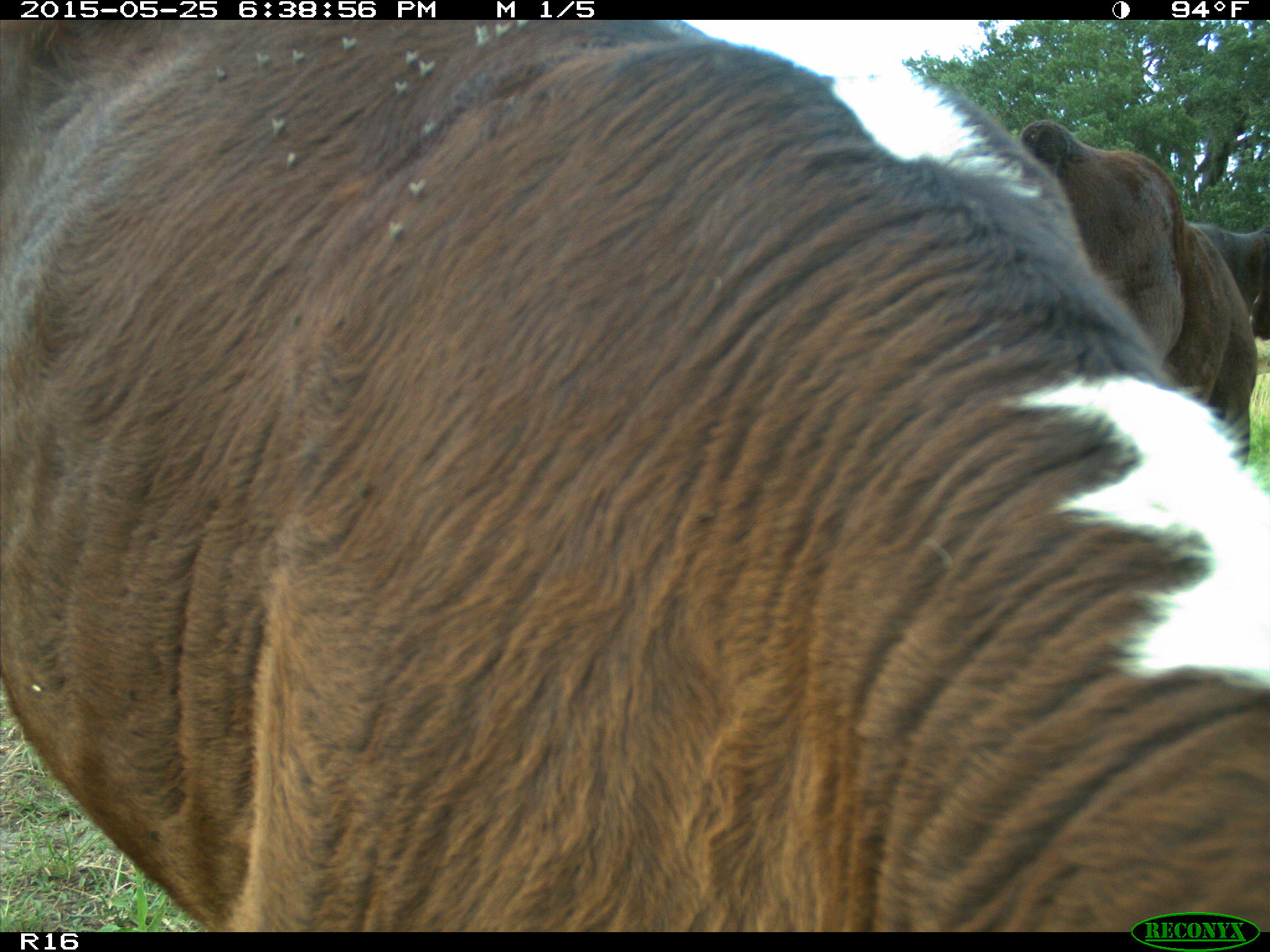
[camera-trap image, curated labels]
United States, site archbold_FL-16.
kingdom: Animalia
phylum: Chordata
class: Mammalia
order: Artiodactyla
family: Bovidae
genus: Bos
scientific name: Bos taurus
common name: domestic cow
Bos taurus (domestic cow).